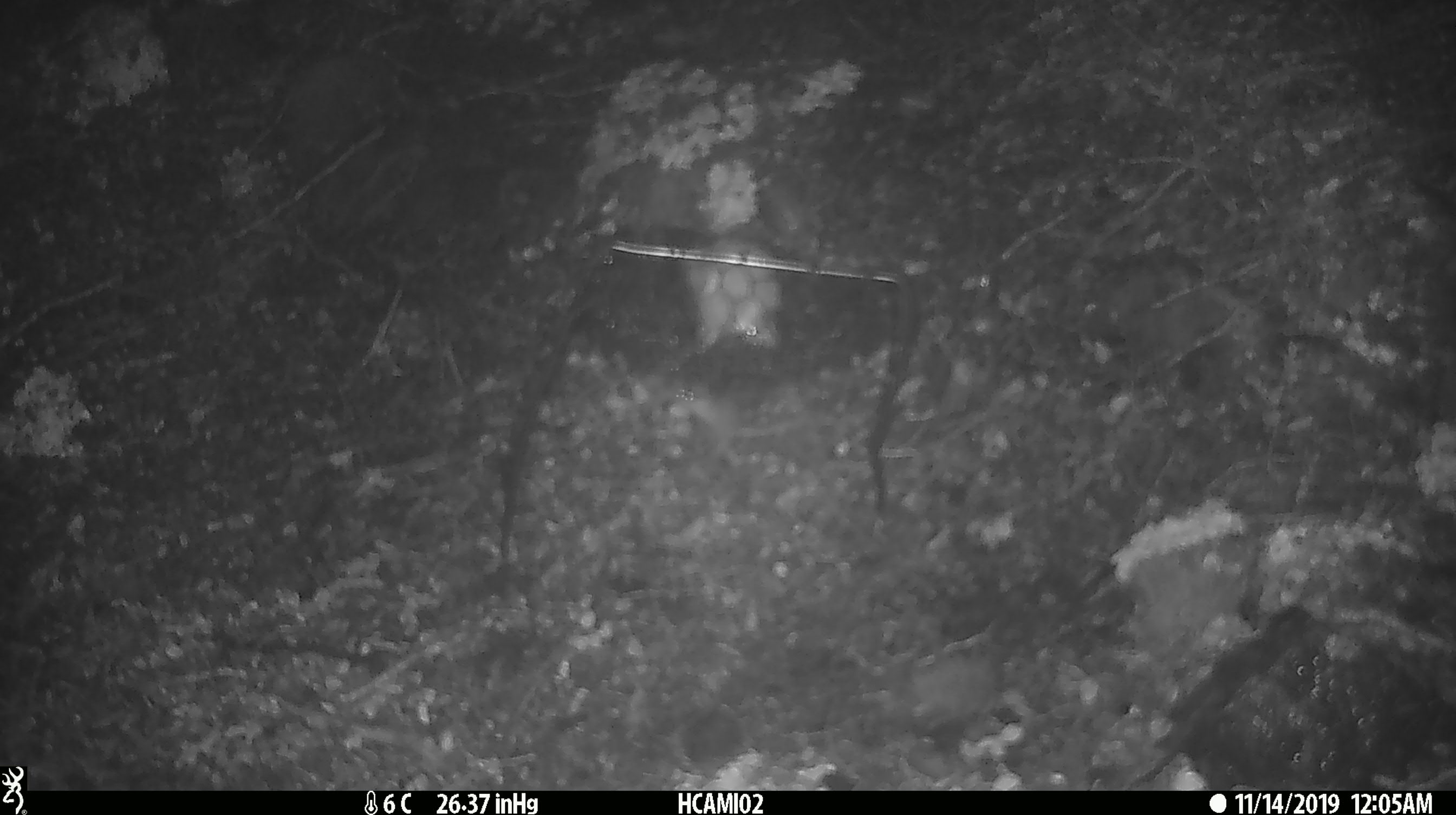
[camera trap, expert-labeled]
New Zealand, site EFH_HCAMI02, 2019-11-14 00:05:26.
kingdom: Animalia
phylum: Chordata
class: Mammalia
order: Rodentia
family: Muridae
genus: Mus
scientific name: Mus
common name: mouse